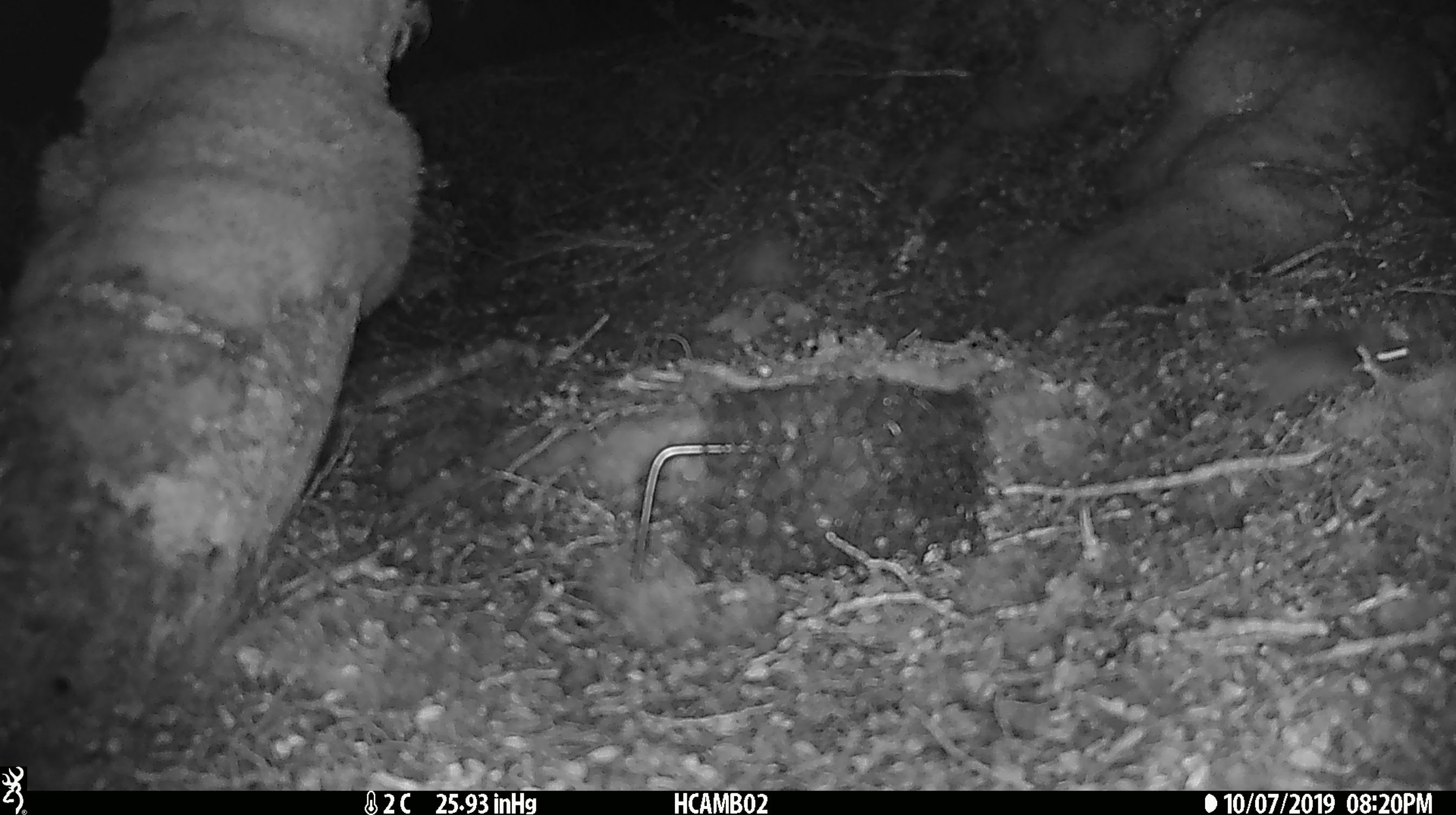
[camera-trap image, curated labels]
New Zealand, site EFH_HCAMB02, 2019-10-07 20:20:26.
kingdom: Animalia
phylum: Chordata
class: Mammalia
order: Rodentia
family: Muridae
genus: Mus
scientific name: Mus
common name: mouse